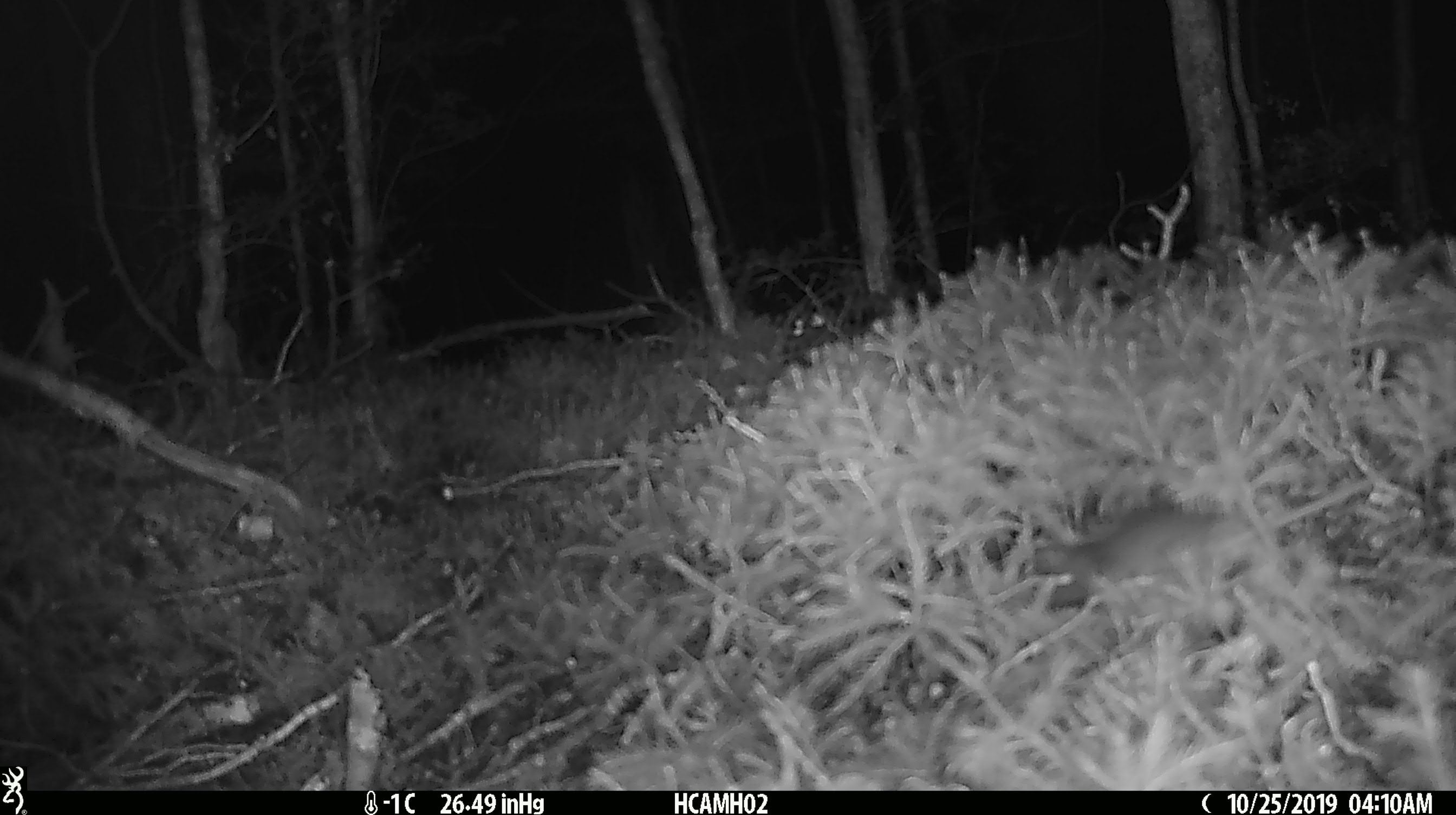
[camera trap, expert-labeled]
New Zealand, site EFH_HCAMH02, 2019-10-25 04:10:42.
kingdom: Animalia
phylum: Chordata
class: Mammalia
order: Rodentia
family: Muridae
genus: Mus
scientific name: Mus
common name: mouse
Mouse (Mus).